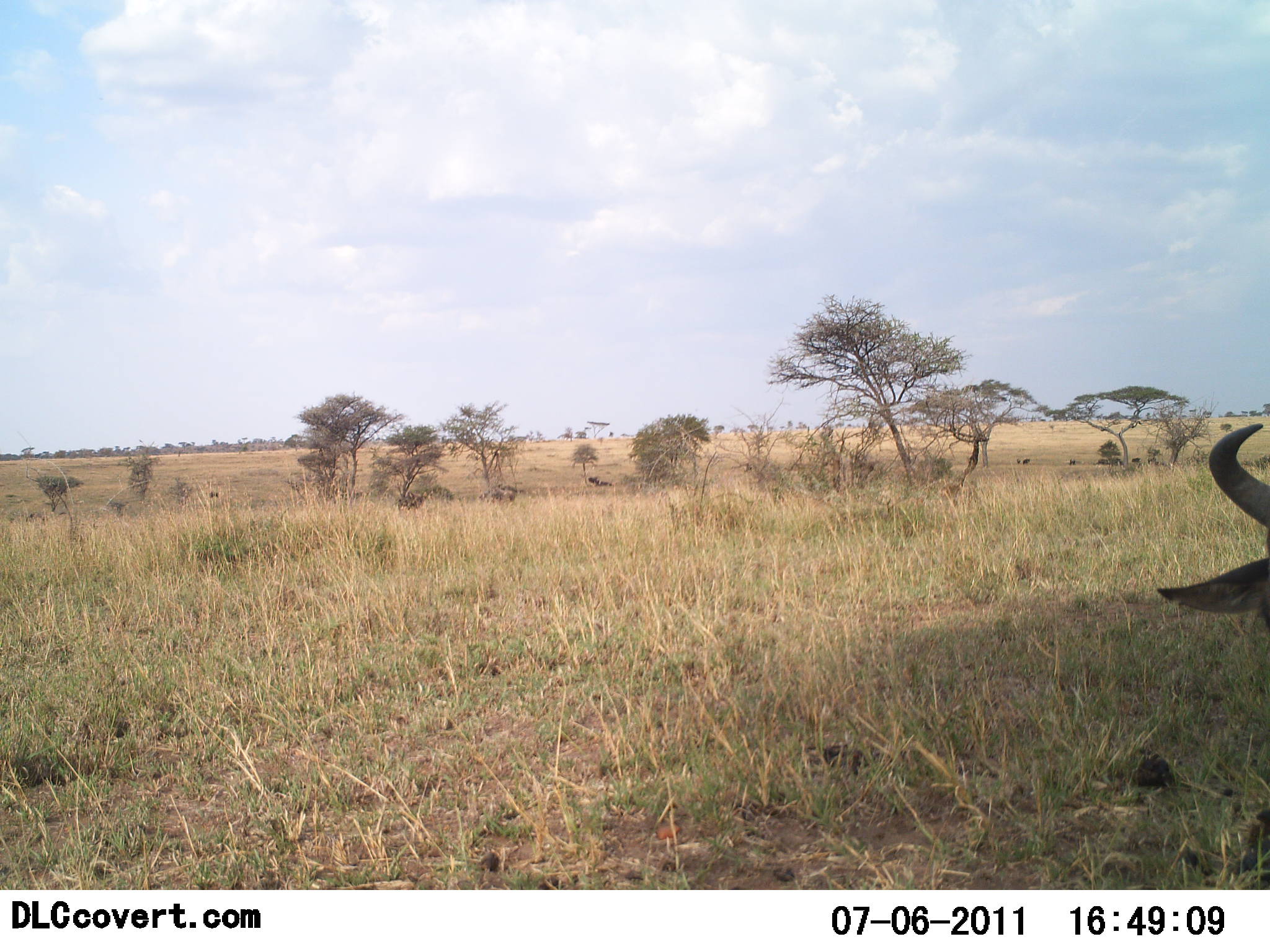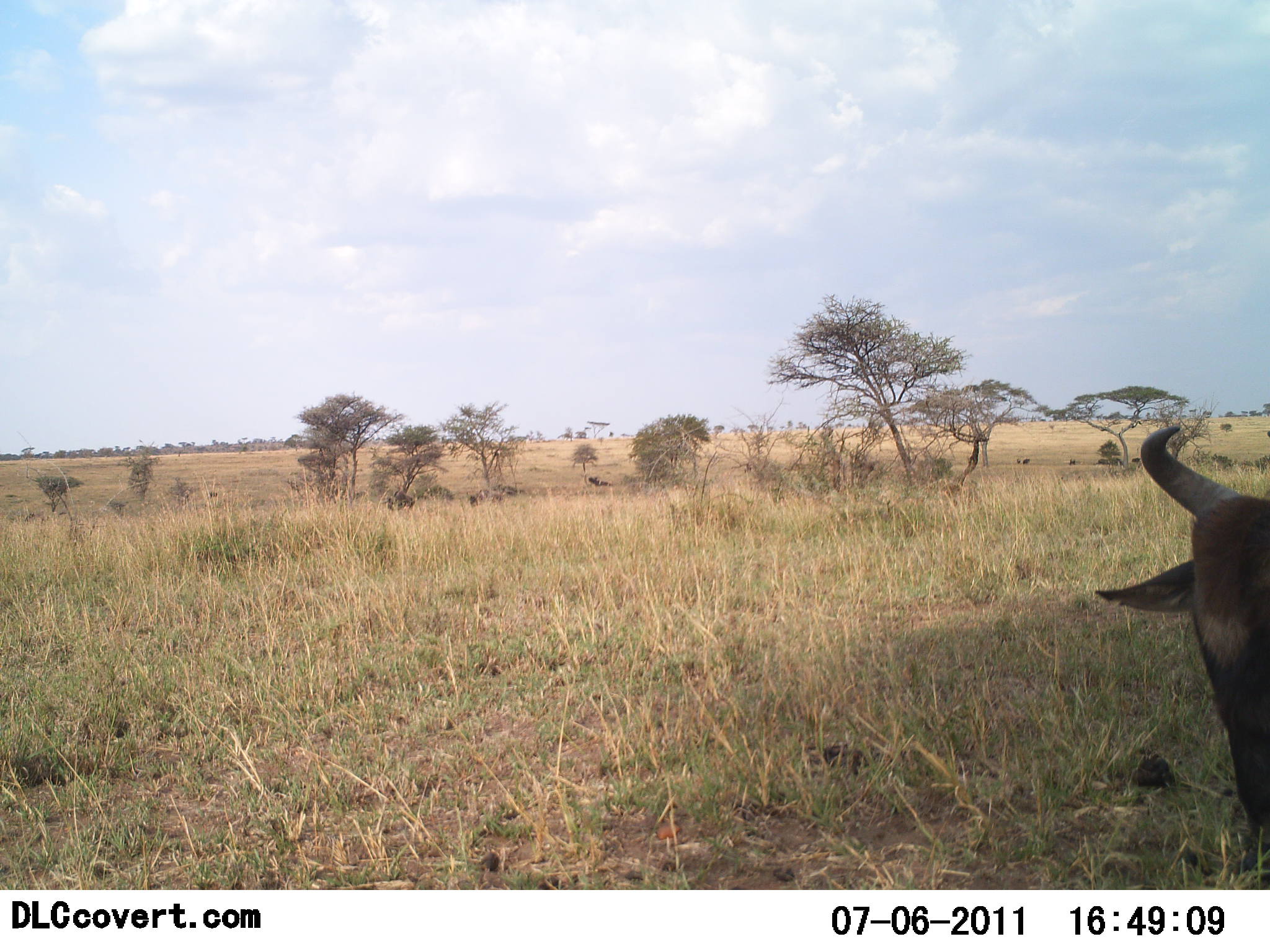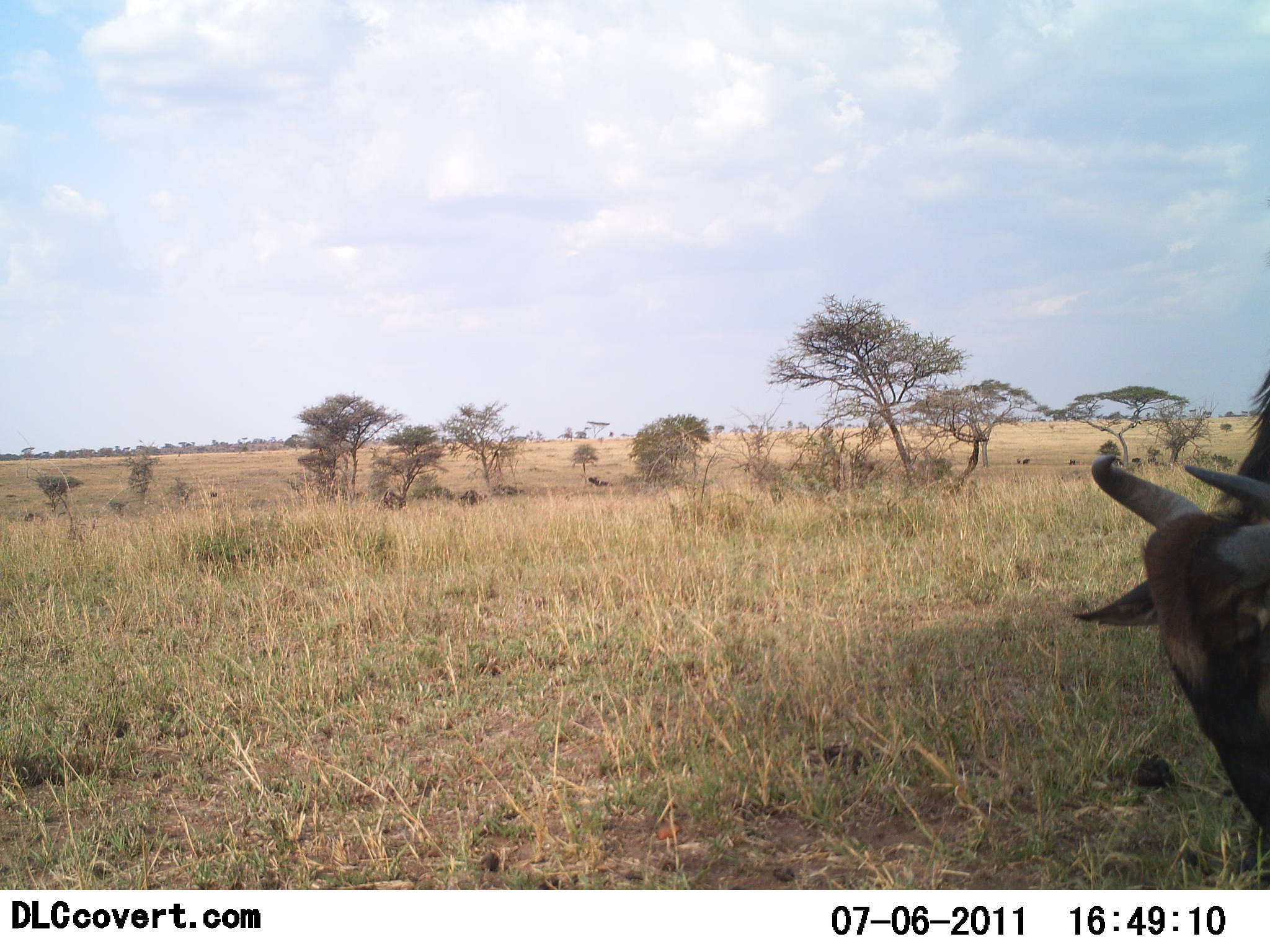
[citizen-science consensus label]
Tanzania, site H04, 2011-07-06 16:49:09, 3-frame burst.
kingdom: Animalia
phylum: Chordata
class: Mammalia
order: Artiodactyla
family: Bovidae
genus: Connochaetes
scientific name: Connochaetes taurinus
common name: blue wildebeest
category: wildebeest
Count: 3.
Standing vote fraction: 38%.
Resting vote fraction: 0%.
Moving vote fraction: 62%.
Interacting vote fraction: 0%.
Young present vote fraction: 0%.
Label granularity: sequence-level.